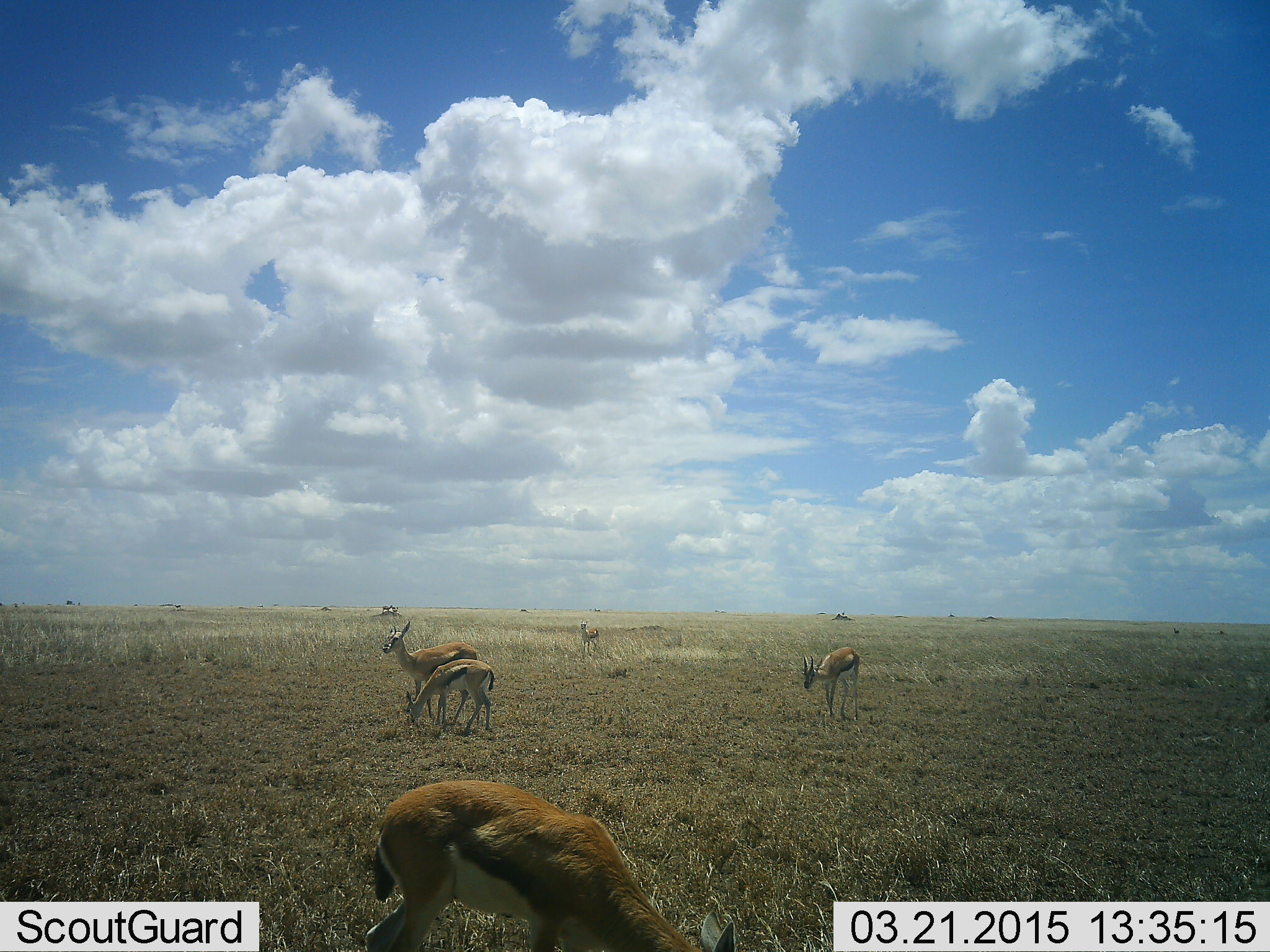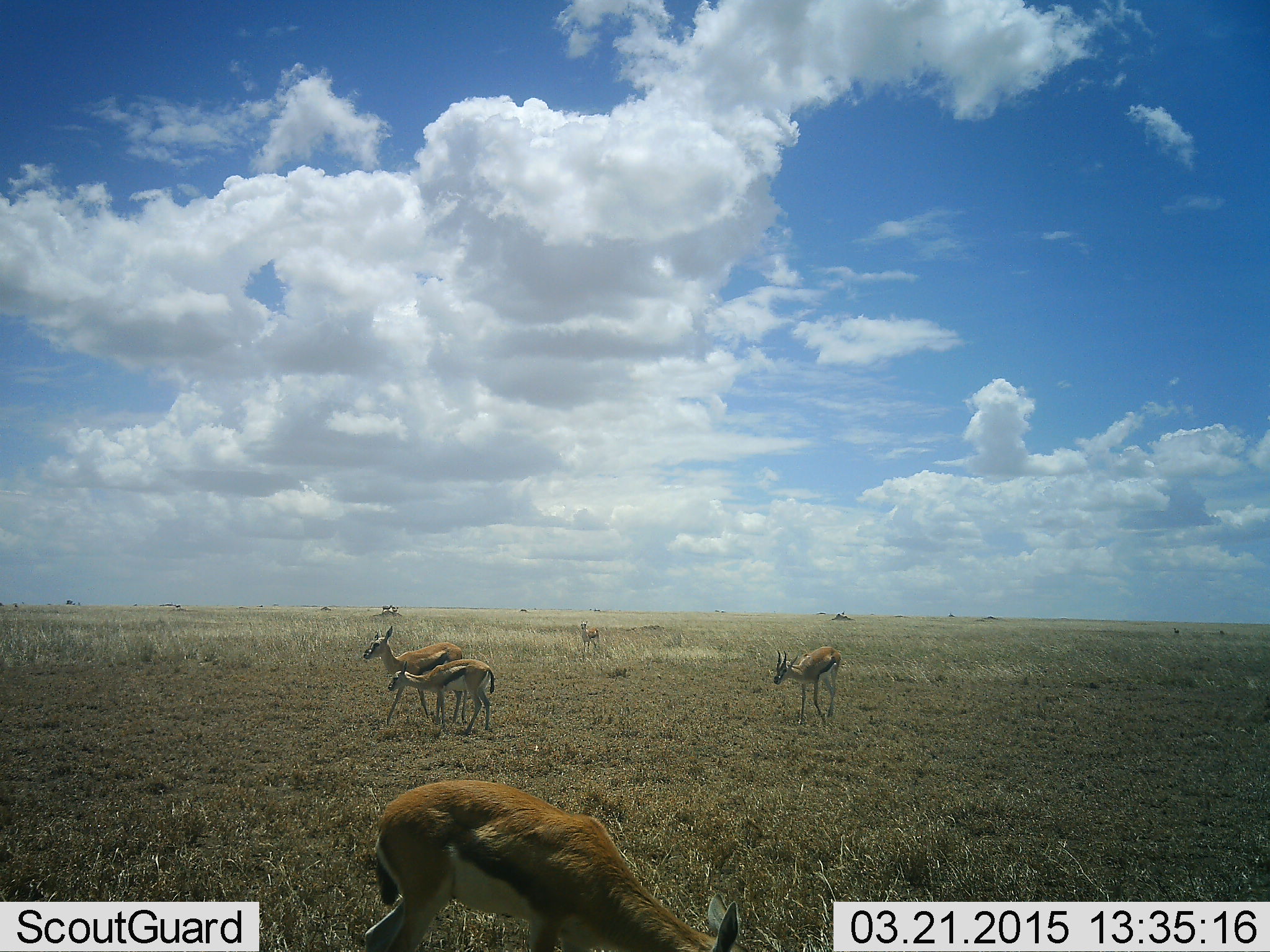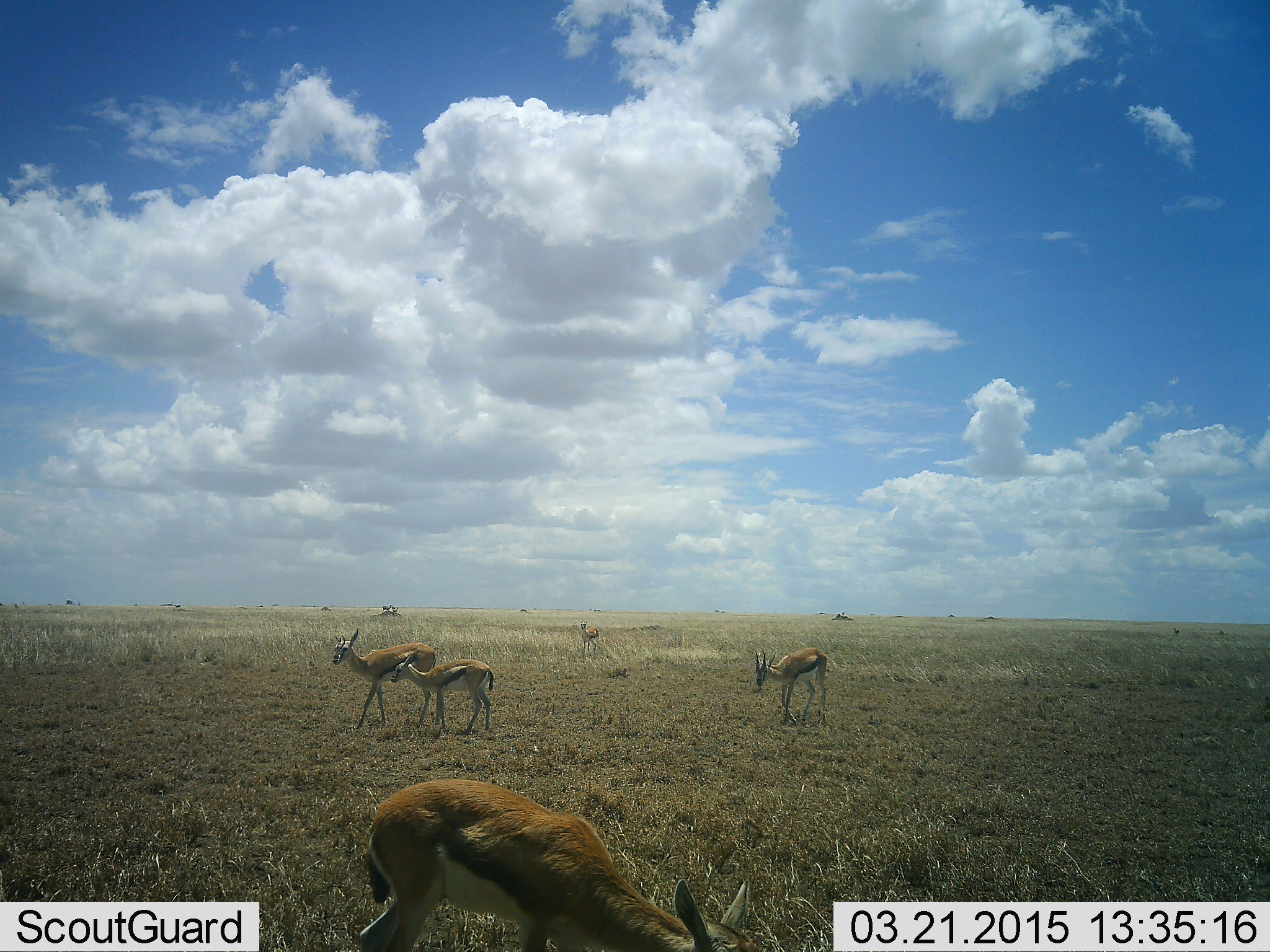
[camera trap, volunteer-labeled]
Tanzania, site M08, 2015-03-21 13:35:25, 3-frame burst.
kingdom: Animalia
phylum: Chordata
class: Mammalia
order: Artiodactyla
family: Bovidae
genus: Eudorcas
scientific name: Eudorcas thomsonii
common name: thomson's gazelle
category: gazellethomsons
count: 5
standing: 60%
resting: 0%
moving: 40%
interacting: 0%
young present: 20%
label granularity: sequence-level